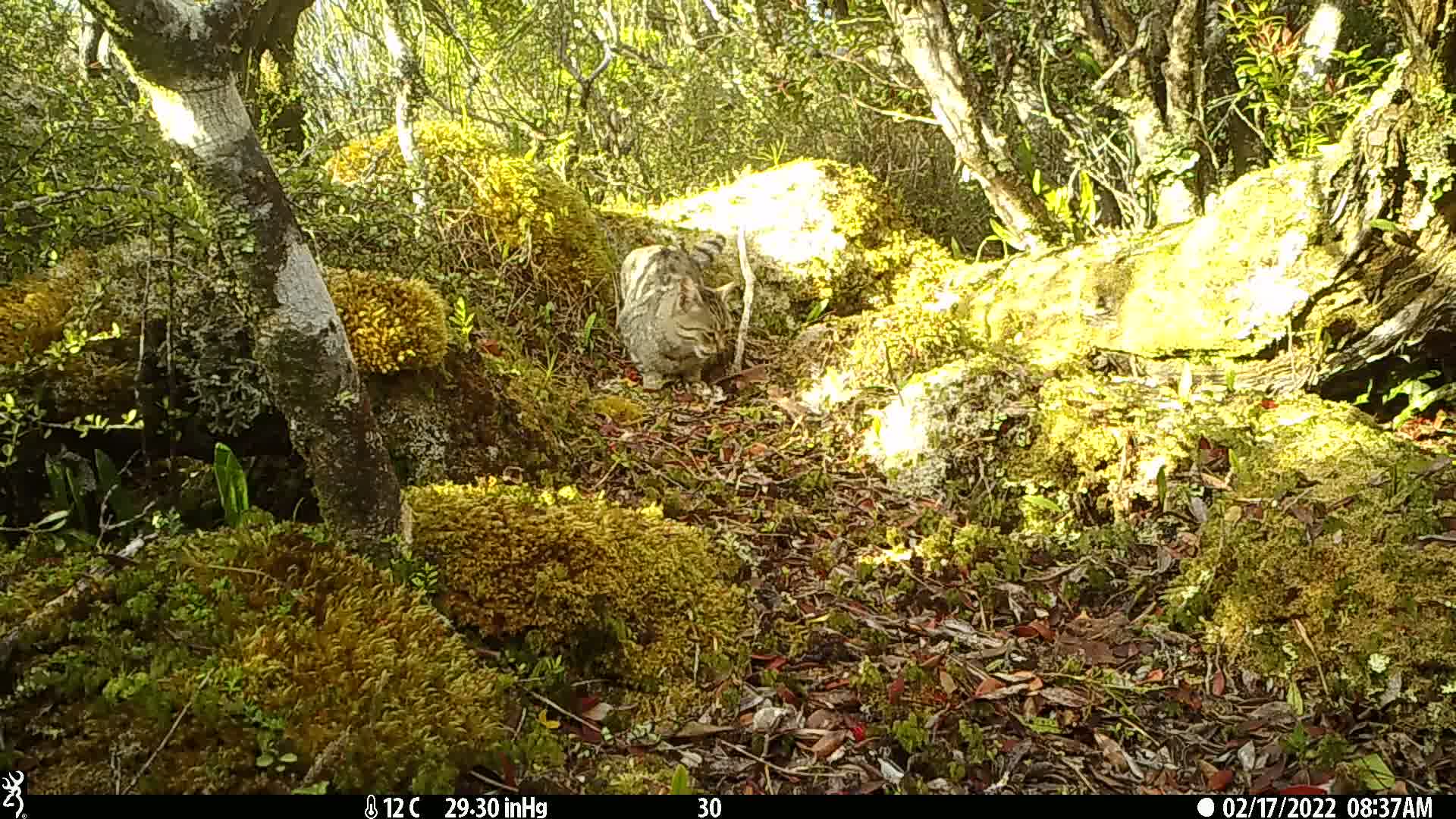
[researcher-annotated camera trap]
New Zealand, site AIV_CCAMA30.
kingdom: Animalia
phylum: Chordata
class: Mammalia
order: Carnivora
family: Felidae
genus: Felis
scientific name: Felis catus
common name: domestic cat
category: cat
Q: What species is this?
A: Cat (domestic cat) (Felis catus).